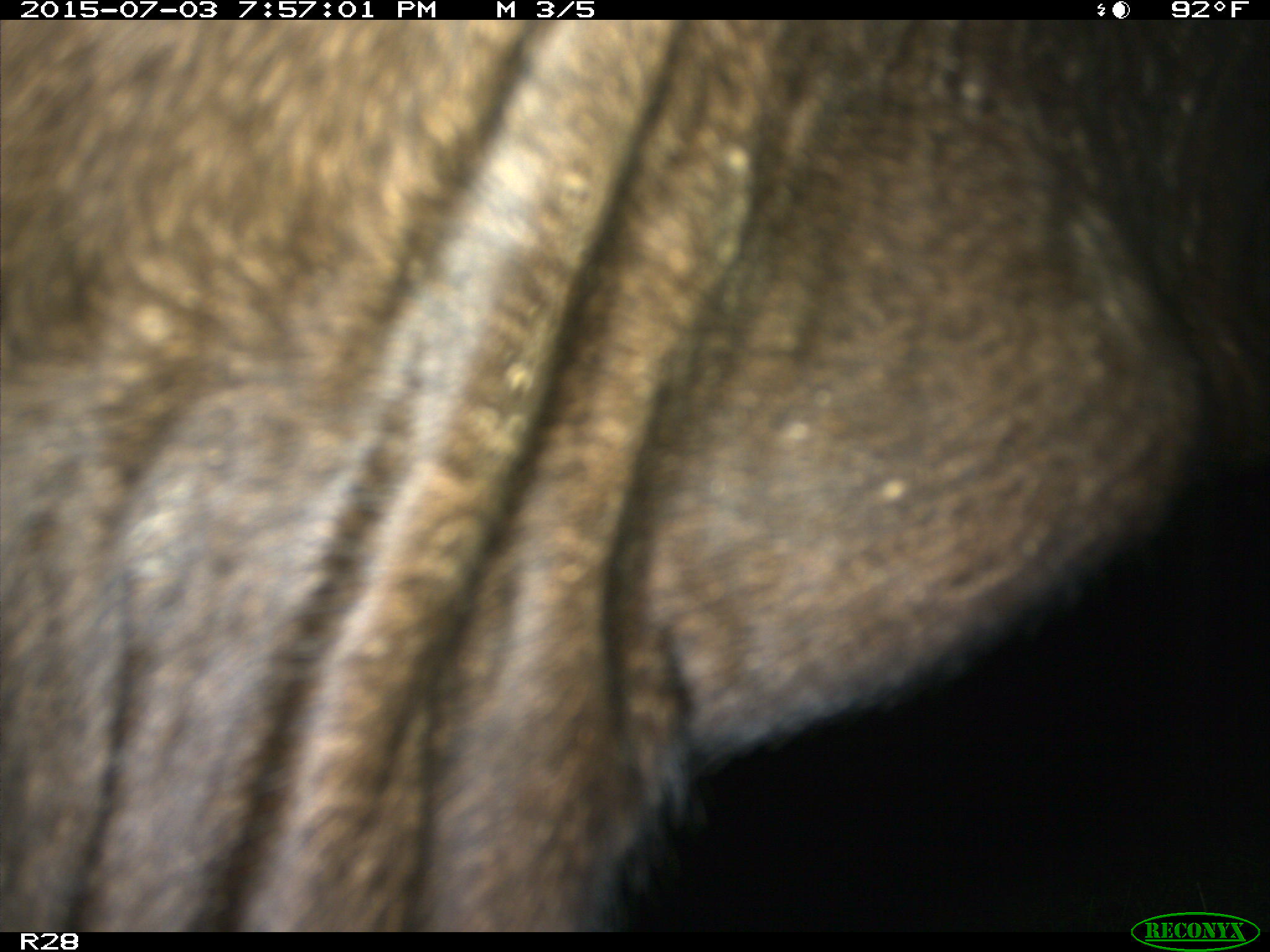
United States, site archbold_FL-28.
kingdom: Animalia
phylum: Chordata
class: Mammalia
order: Artiodactyla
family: Bovidae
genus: Bos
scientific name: Bos taurus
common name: domestic cow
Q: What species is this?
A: Bos taurus (domestic cow).